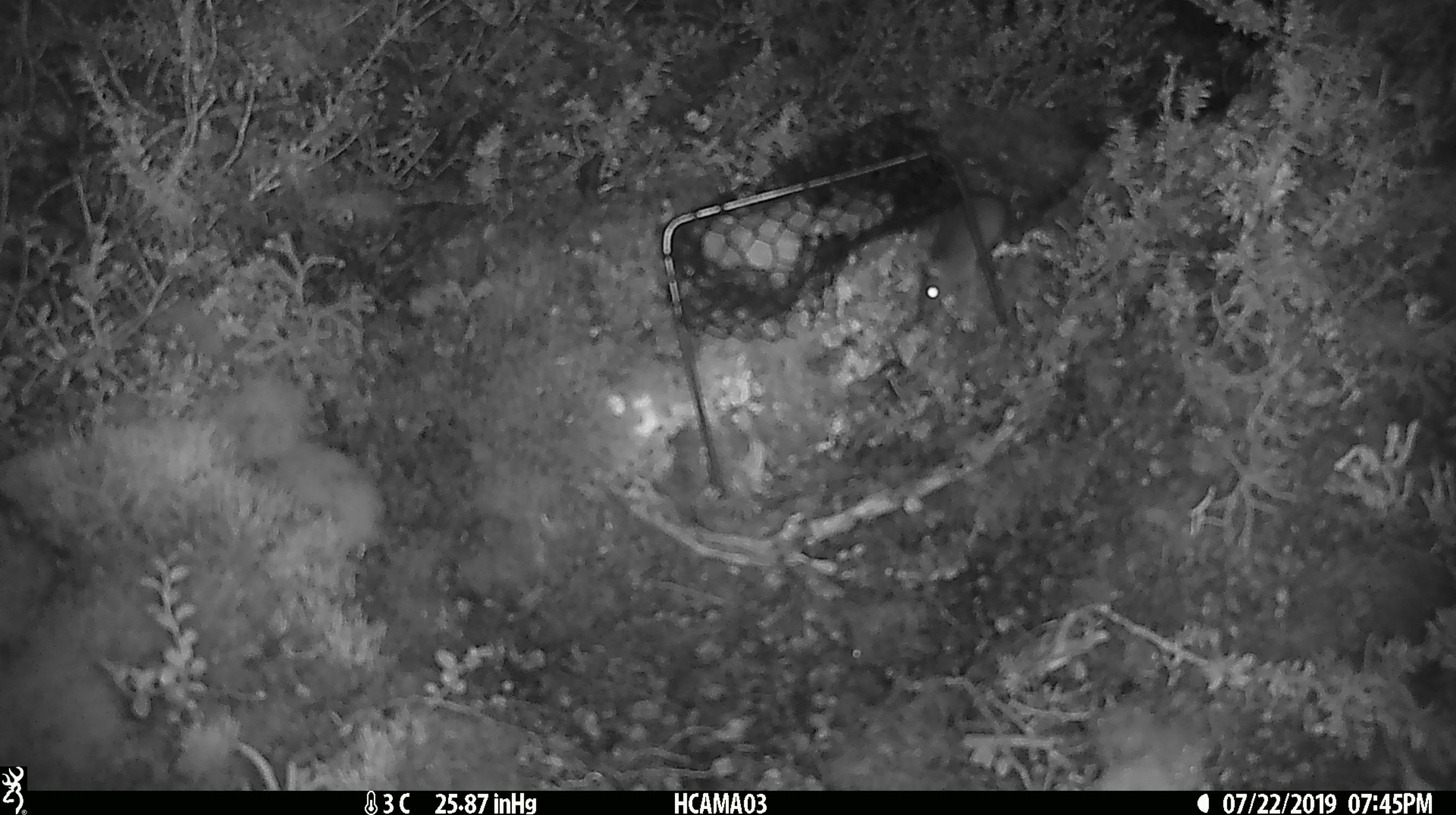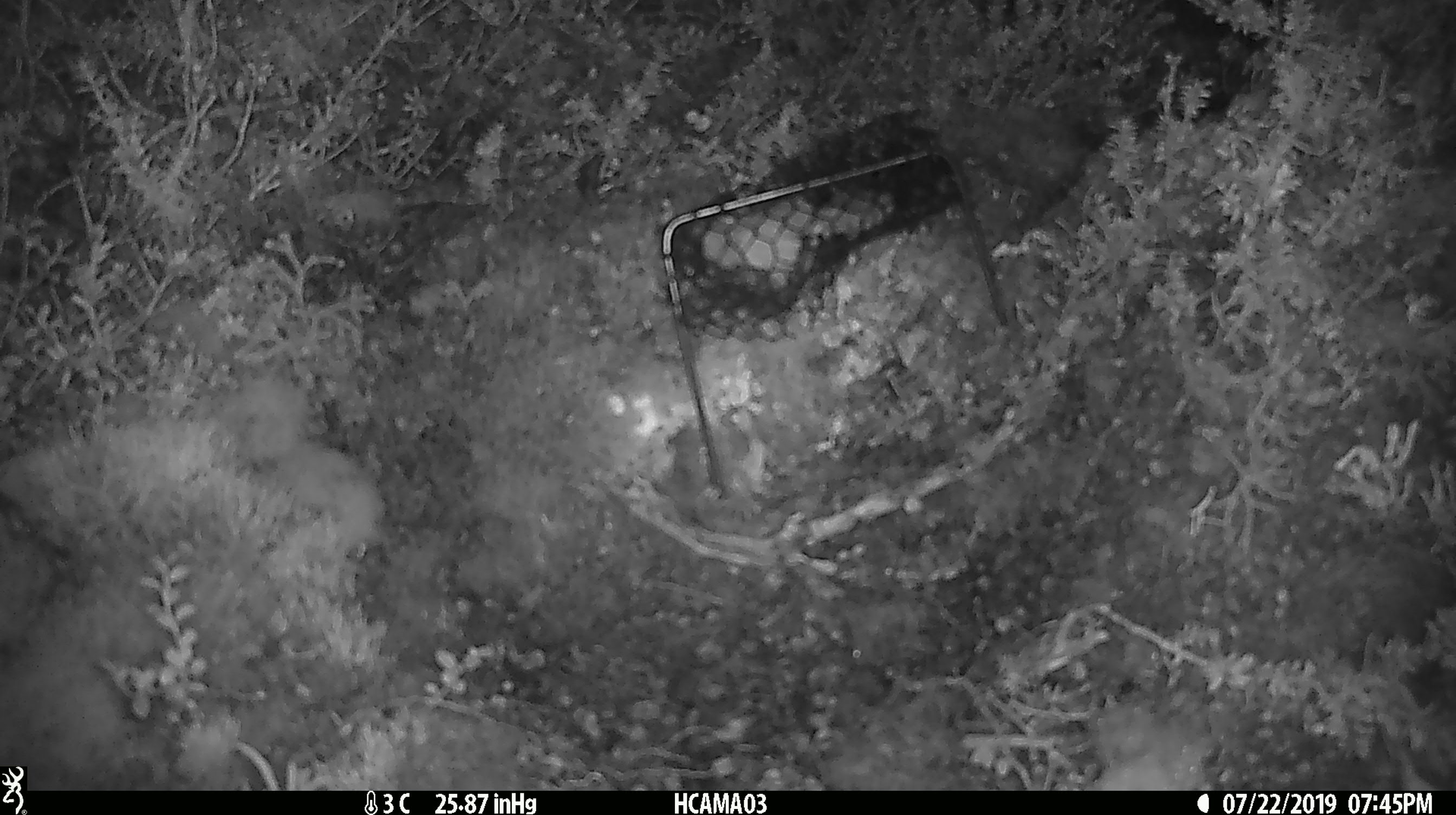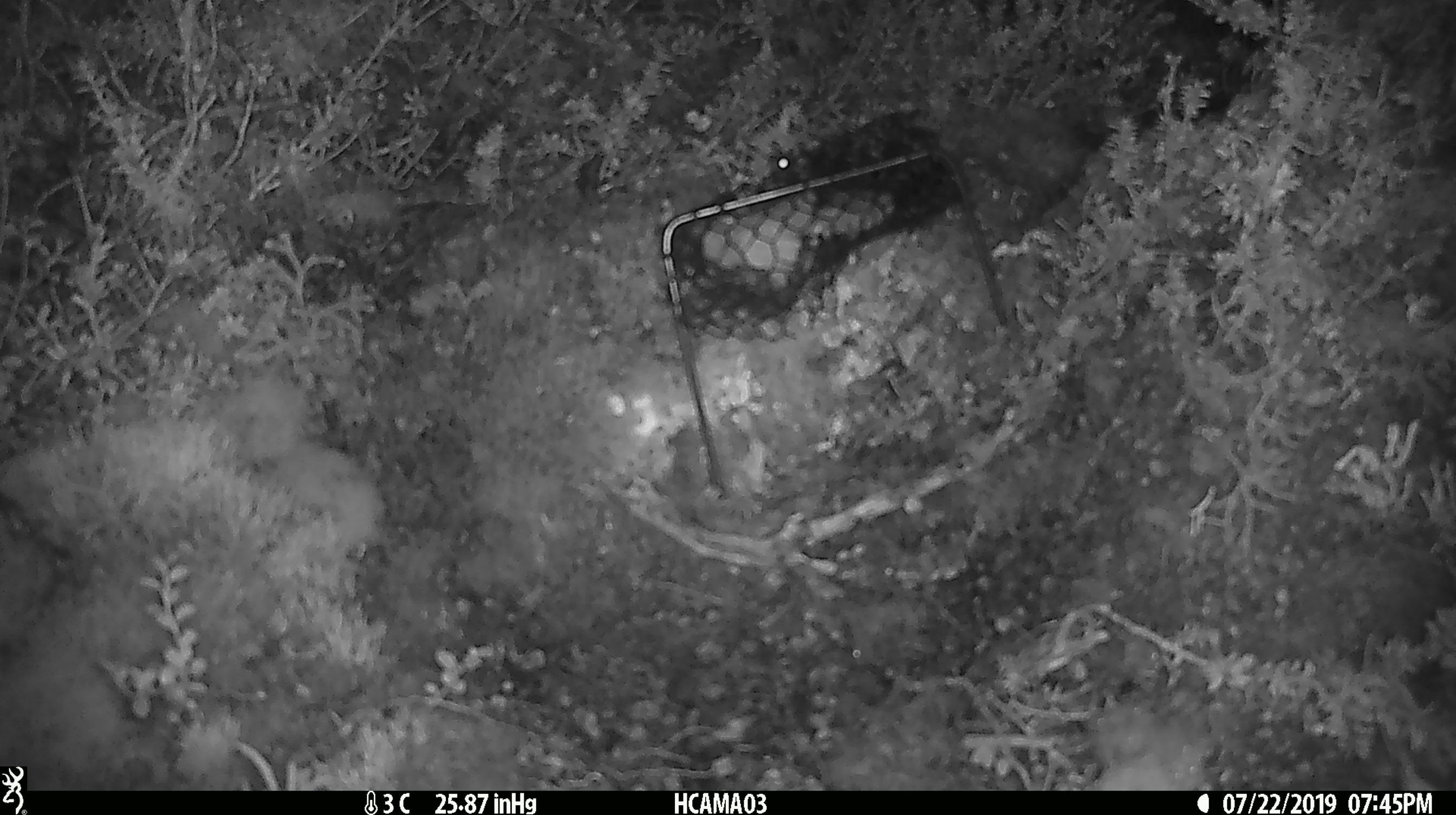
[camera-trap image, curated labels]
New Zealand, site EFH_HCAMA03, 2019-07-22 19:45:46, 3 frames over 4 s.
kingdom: Animalia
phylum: Chordata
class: Mammalia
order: Rodentia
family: Muridae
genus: Mus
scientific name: Mus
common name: mouse